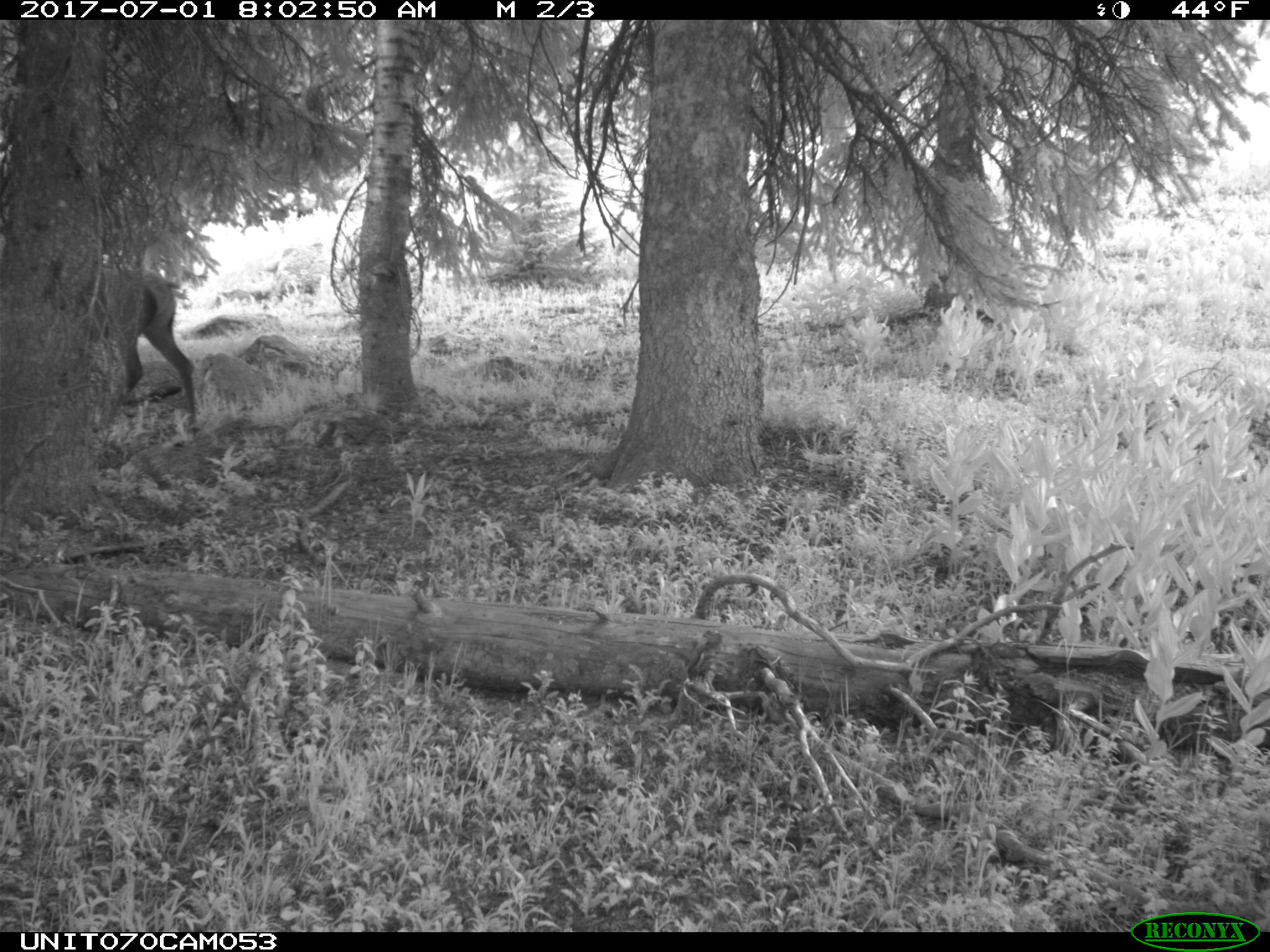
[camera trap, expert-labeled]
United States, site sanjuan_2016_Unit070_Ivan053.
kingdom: Animalia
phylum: Chordata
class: Mammalia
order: Artiodactyla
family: Cervidae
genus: Cervus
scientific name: Cervus elaphus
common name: red deer